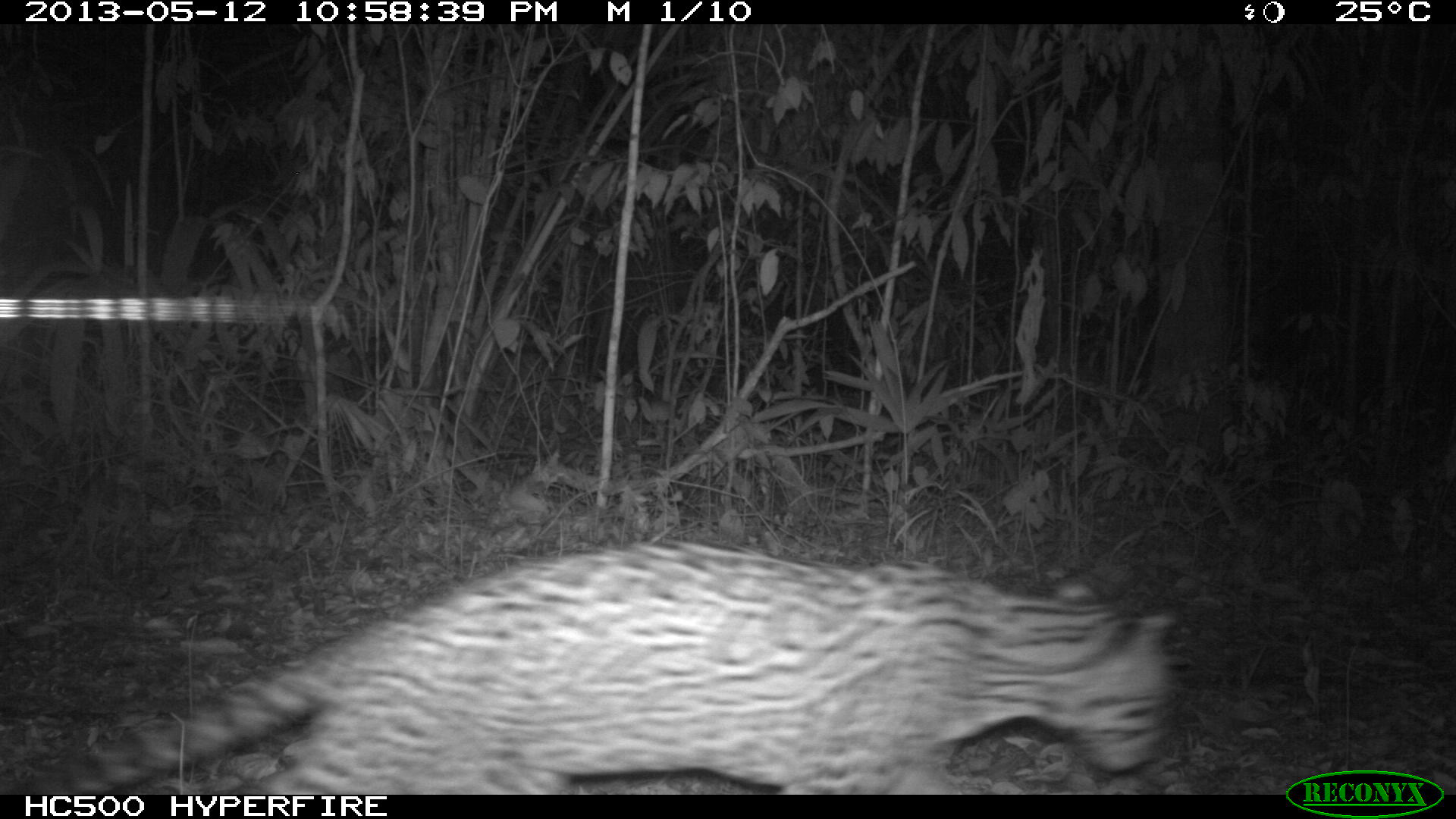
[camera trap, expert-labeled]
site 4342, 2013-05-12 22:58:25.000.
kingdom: Animalia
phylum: Chordata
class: Mammalia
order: Carnivora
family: Felidae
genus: Leopardus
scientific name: Leopardus pardalis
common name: ocelot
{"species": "Leopardus pardalis (ocelot)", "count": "1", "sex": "male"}